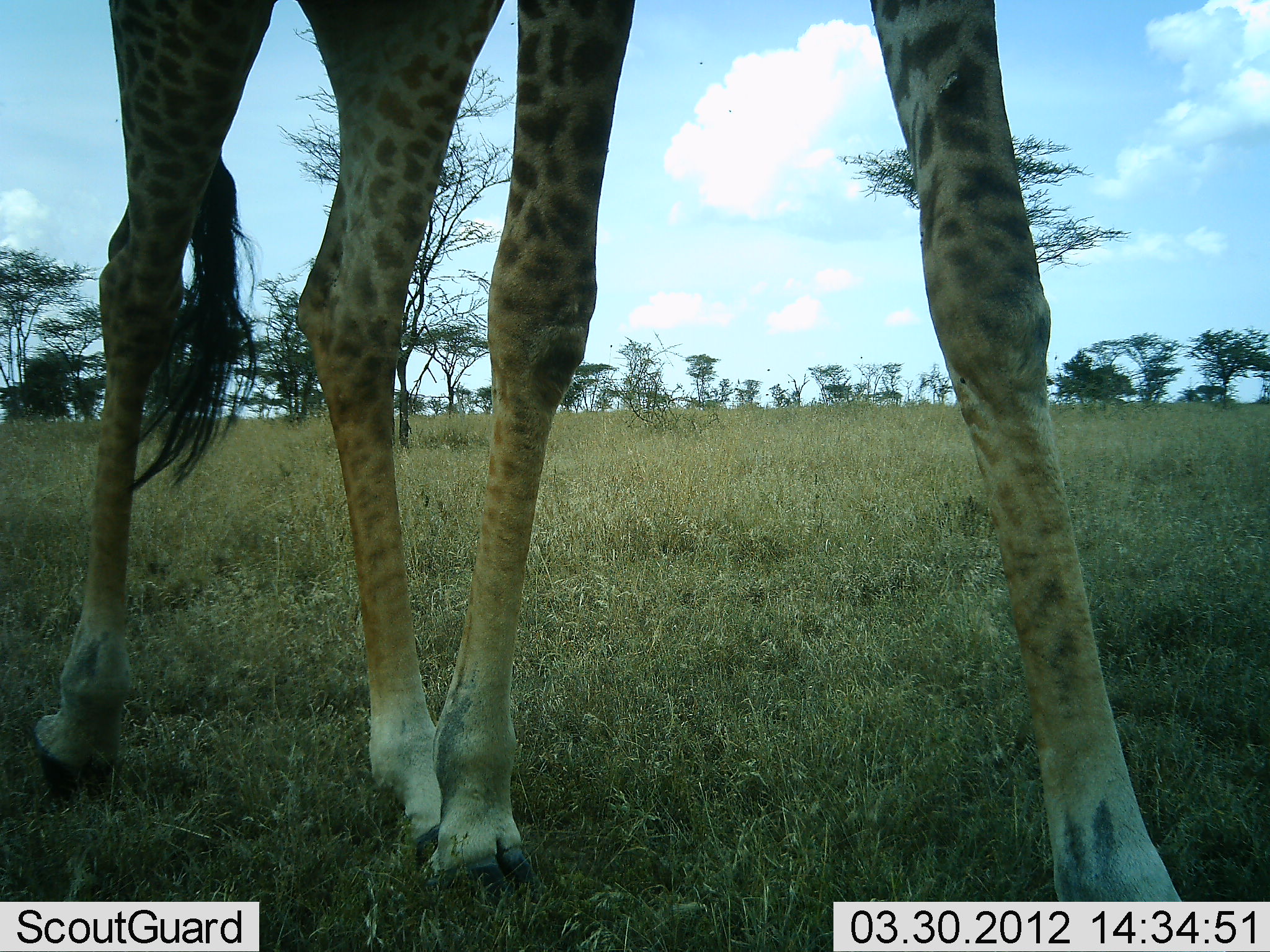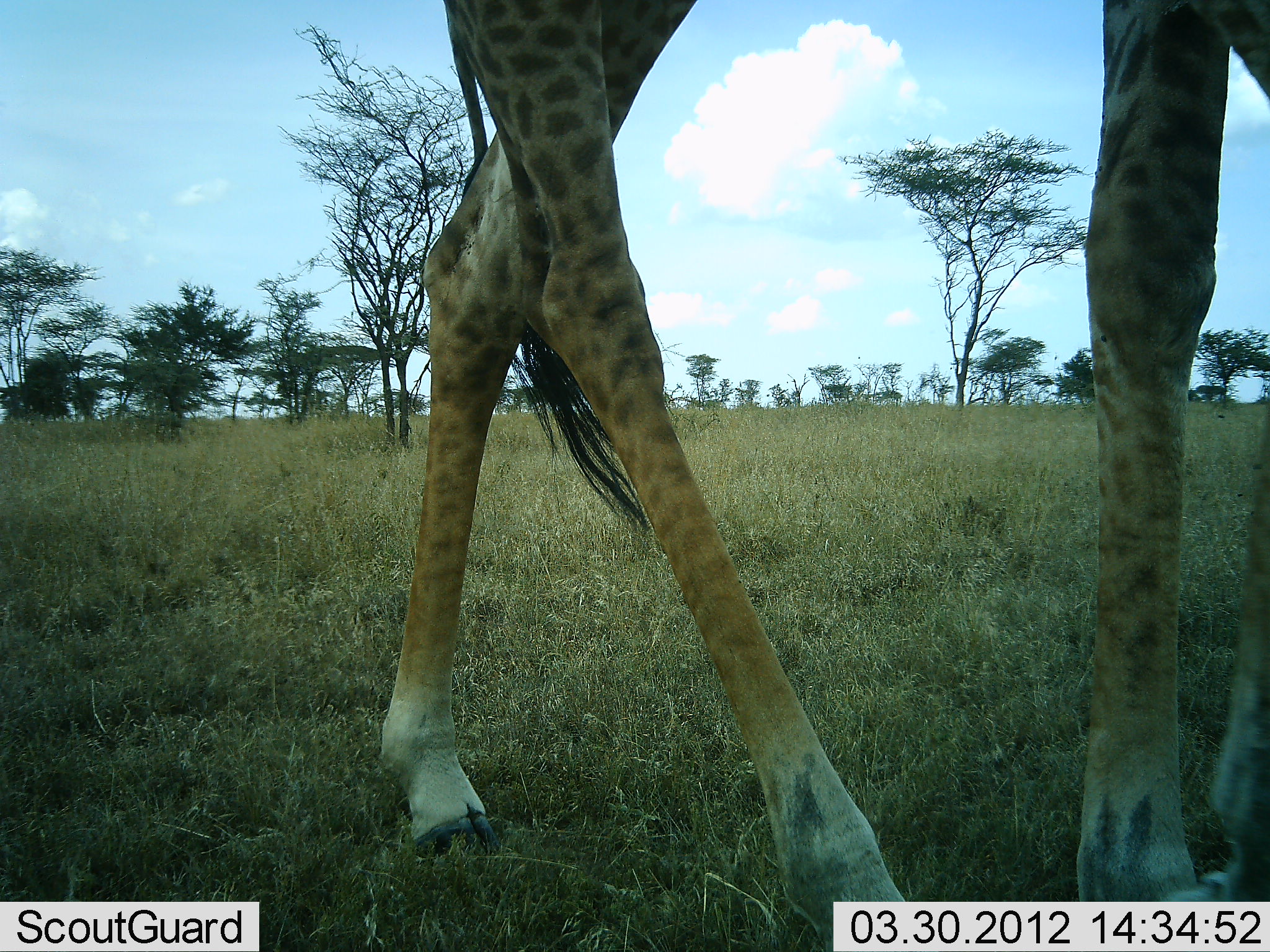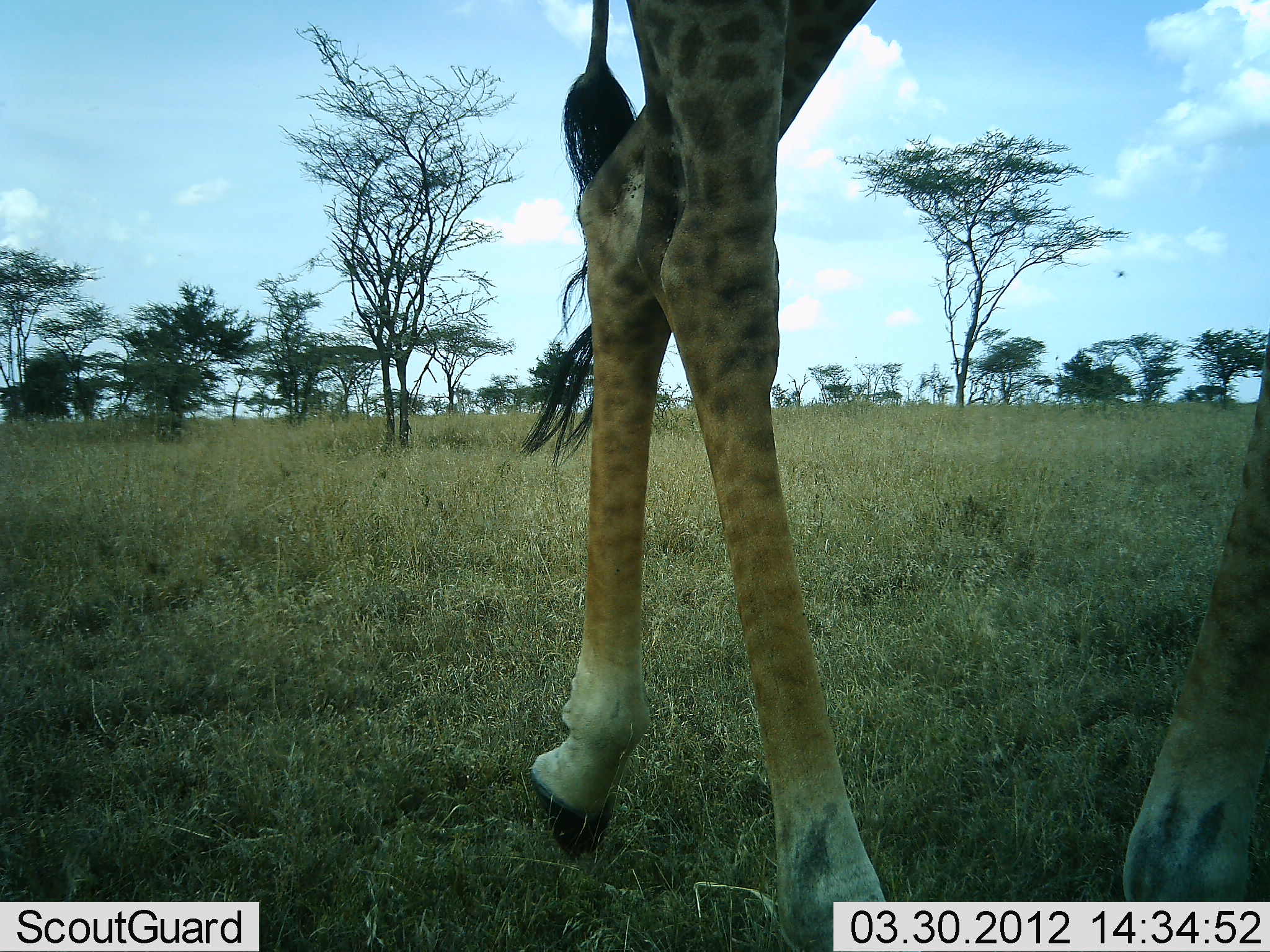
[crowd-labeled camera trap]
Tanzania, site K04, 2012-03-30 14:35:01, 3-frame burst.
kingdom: Animalia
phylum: Chordata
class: Mammalia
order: Artiodactyla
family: Giraffidae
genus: Giraffa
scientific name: Giraffa camelopardalis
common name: giraffe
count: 1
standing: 15%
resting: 0%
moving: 88%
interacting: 0%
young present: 0%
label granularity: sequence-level